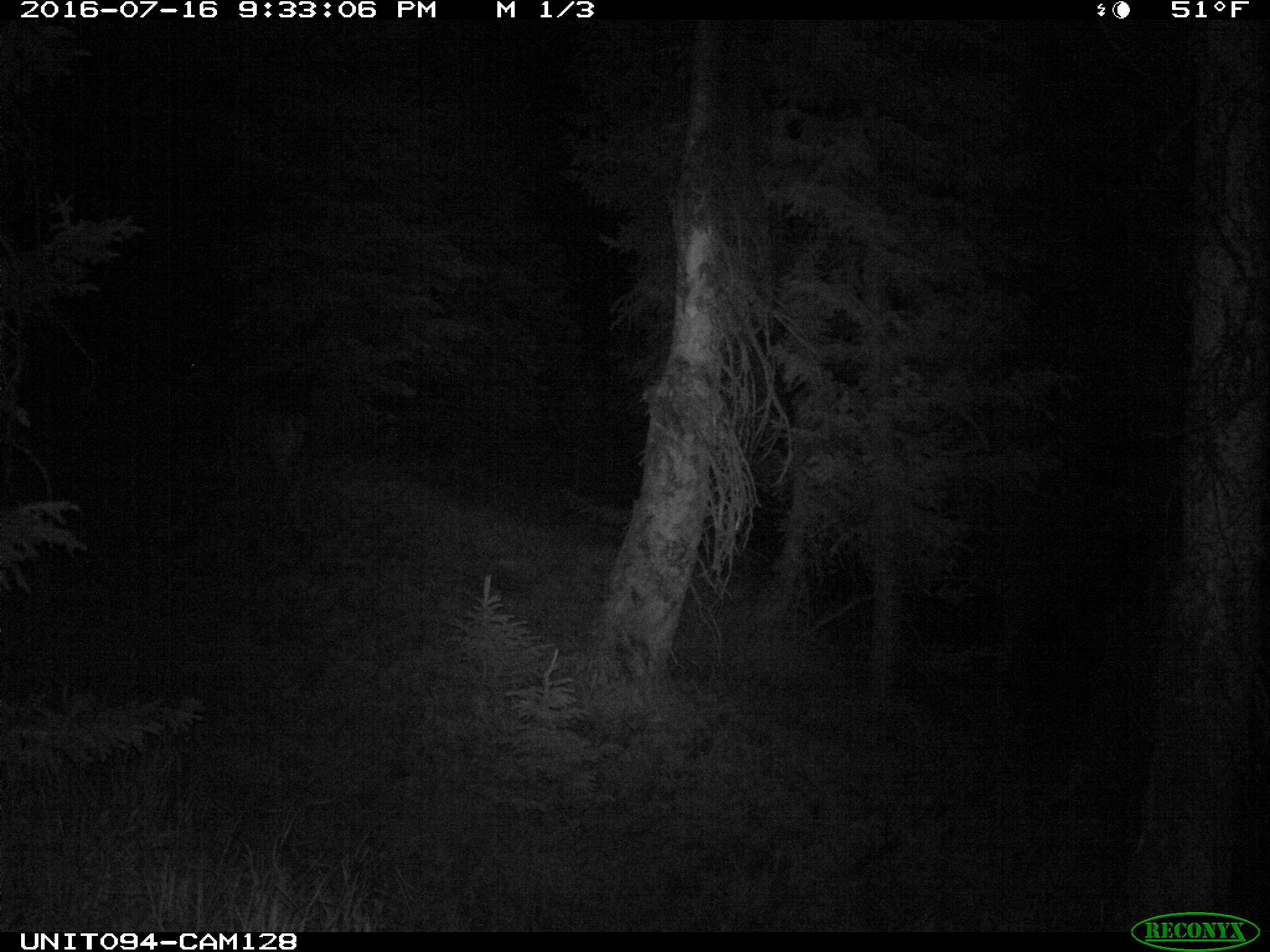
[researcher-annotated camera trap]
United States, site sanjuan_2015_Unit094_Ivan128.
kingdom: Animalia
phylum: Chordata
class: Mammalia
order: Artiodactyla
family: Cervidae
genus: Odocoileus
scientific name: Odocoileus hemionus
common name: mule deer